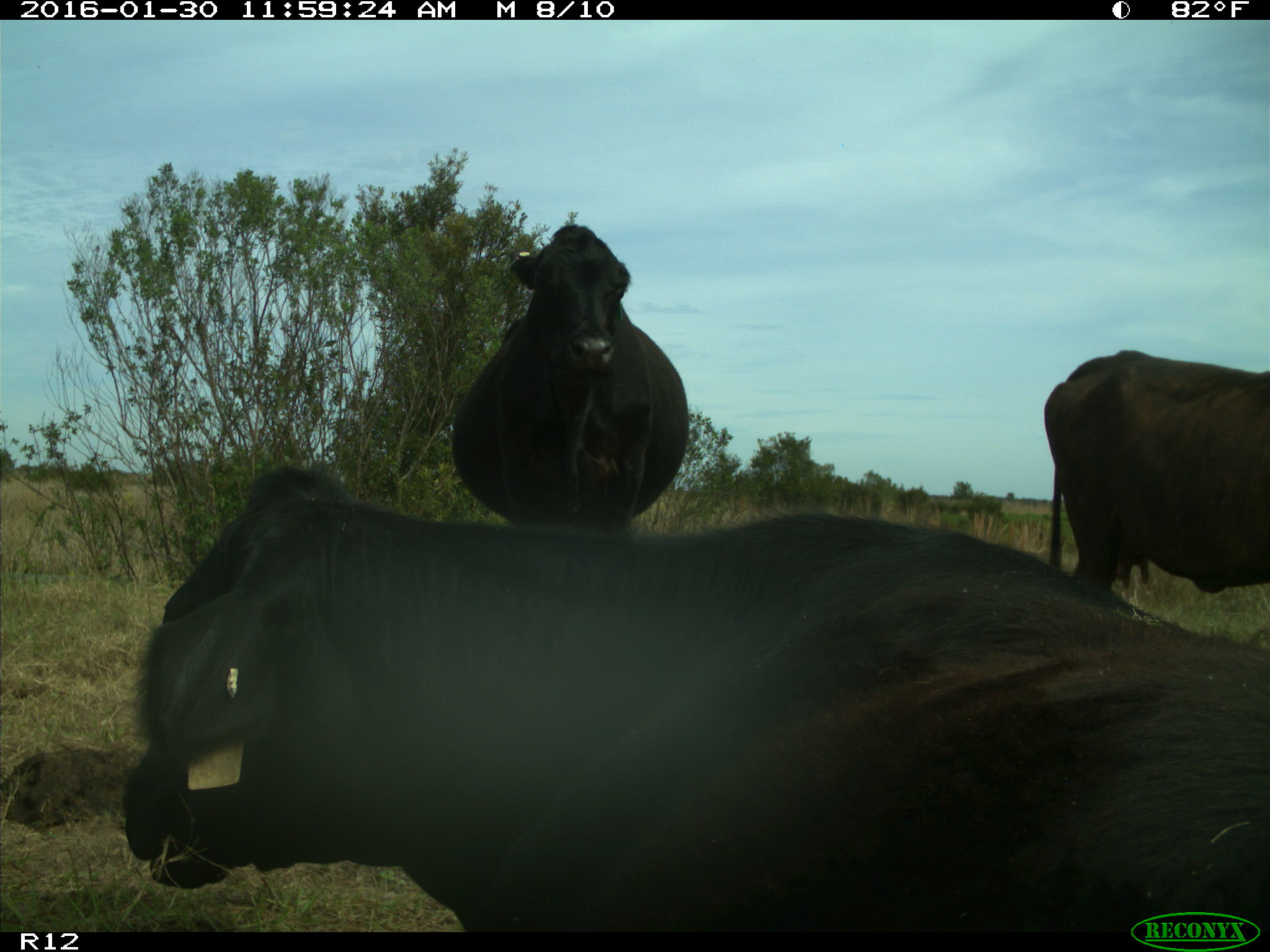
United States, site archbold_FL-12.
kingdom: Animalia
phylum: Chordata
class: Mammalia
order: Artiodactyla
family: Bovidae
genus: Bos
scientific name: Bos taurus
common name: domestic cow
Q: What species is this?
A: Bos taurus (domestic cow).